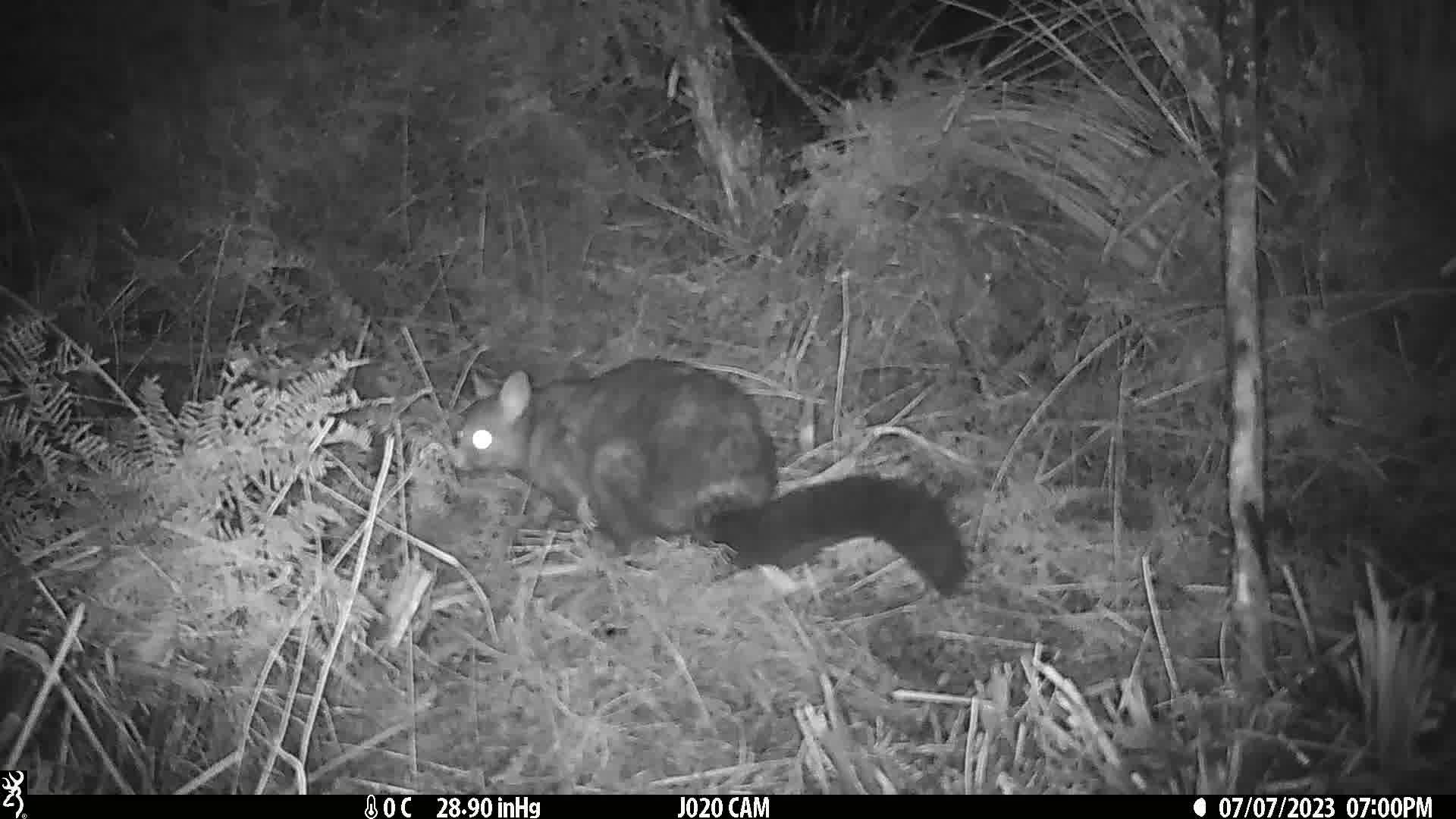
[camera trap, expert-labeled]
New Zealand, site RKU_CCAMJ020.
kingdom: Animalia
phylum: Chordata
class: Mammalia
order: Diprotodontia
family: Phalangeridae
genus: Trichosurus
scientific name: Trichosurus vulpecula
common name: common brushtail possum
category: possum